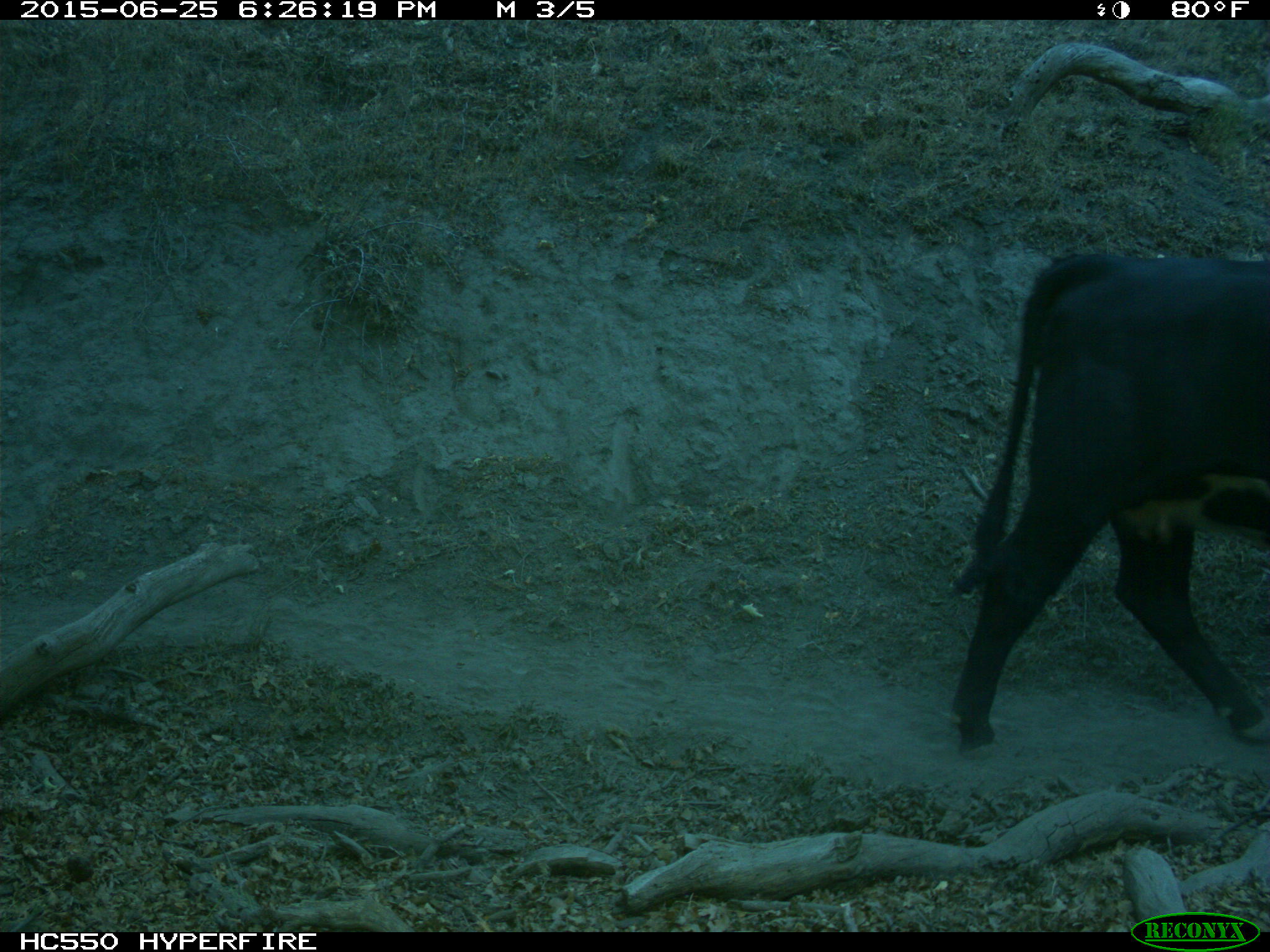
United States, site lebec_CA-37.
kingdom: Animalia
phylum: Chordata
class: Mammalia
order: Artiodactyla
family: Bovidae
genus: Bos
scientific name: Bos taurus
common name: domestic cow